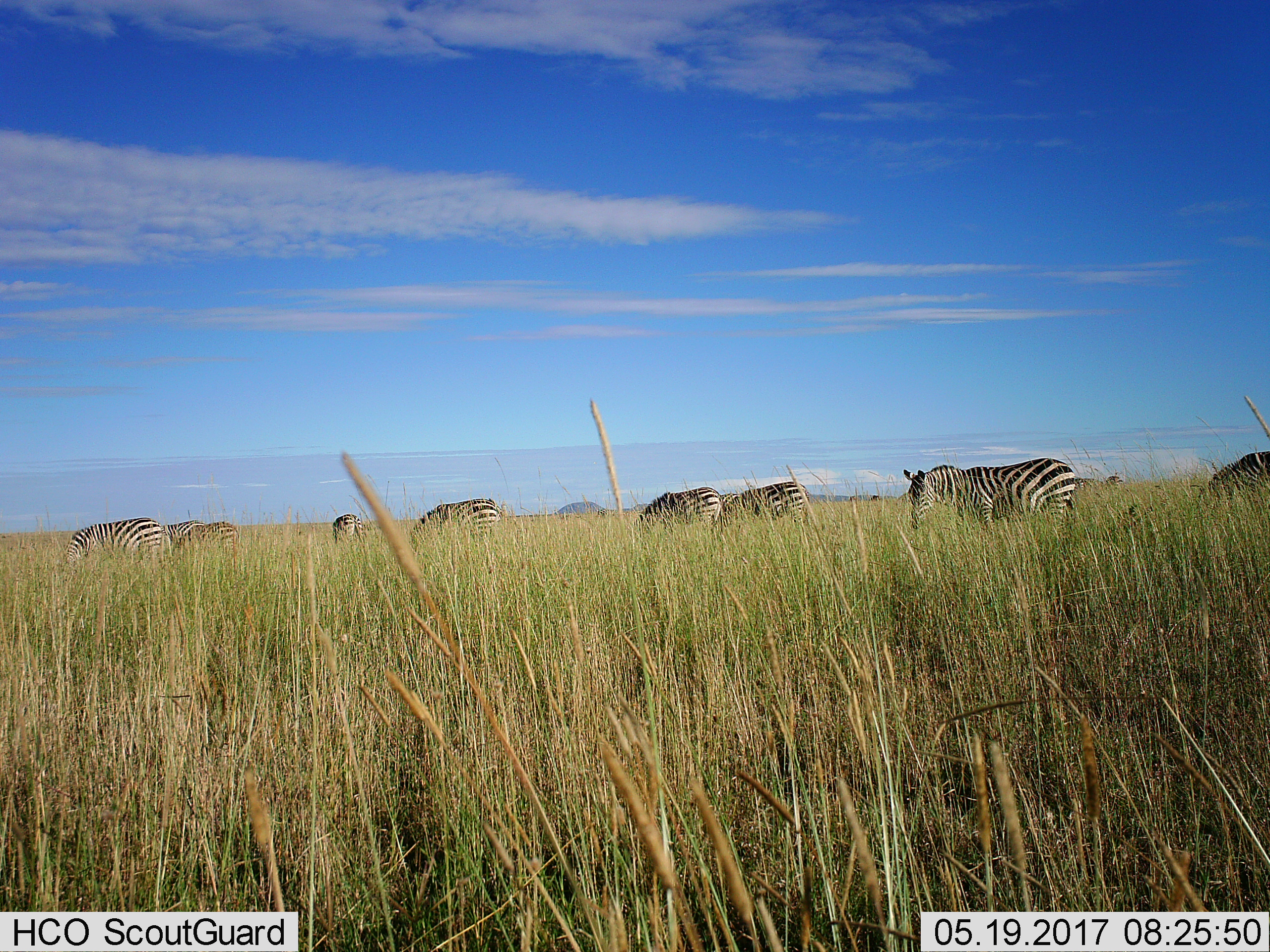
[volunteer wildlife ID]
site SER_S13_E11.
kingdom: Animalia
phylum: Chordata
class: Mammalia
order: Perissodactyla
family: Equidae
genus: Equus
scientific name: Equus quagga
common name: plains zebra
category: zebraplains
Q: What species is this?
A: Zebraplains (plains zebra) (Equus quagga).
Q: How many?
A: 9.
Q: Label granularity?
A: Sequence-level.